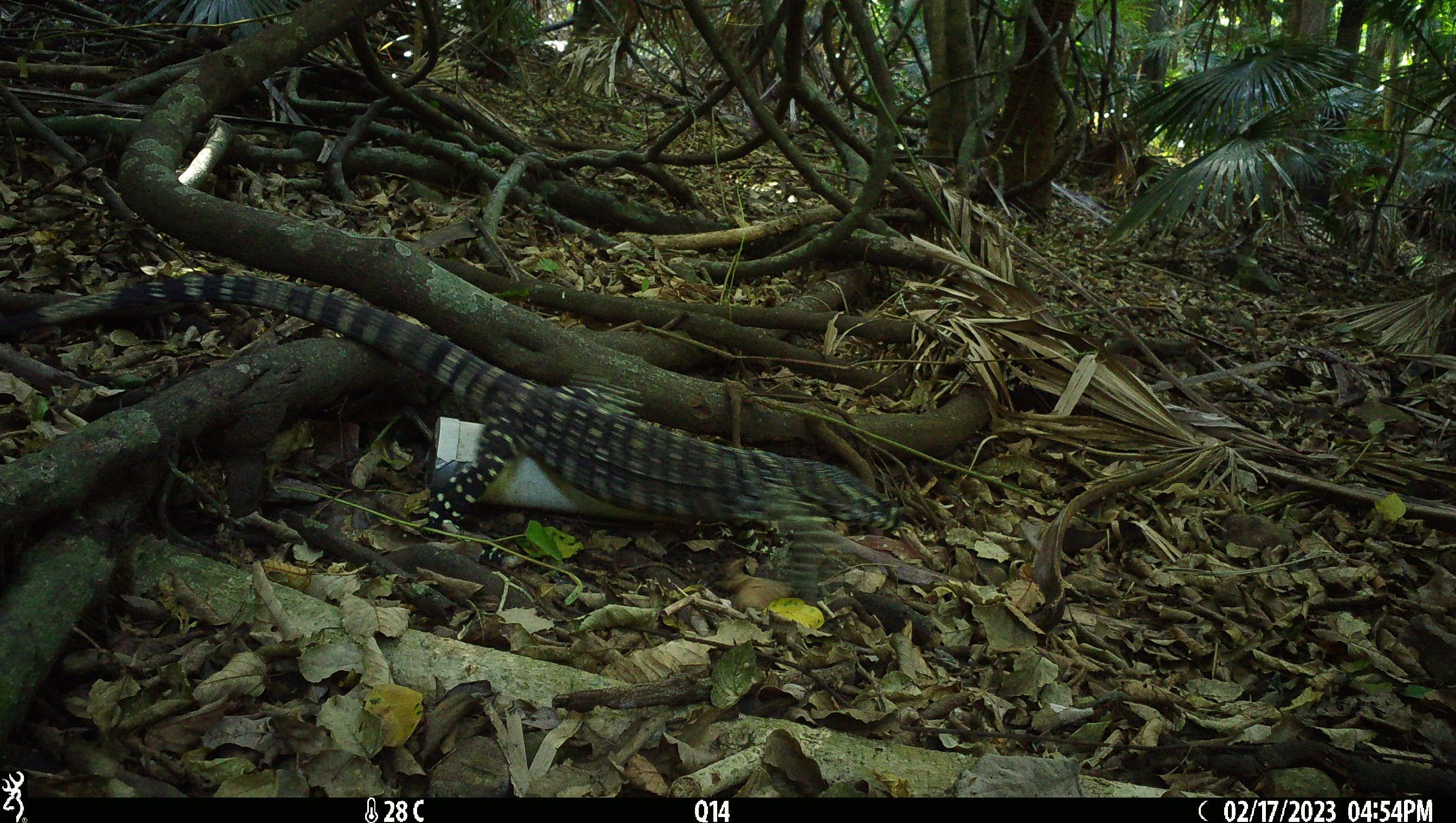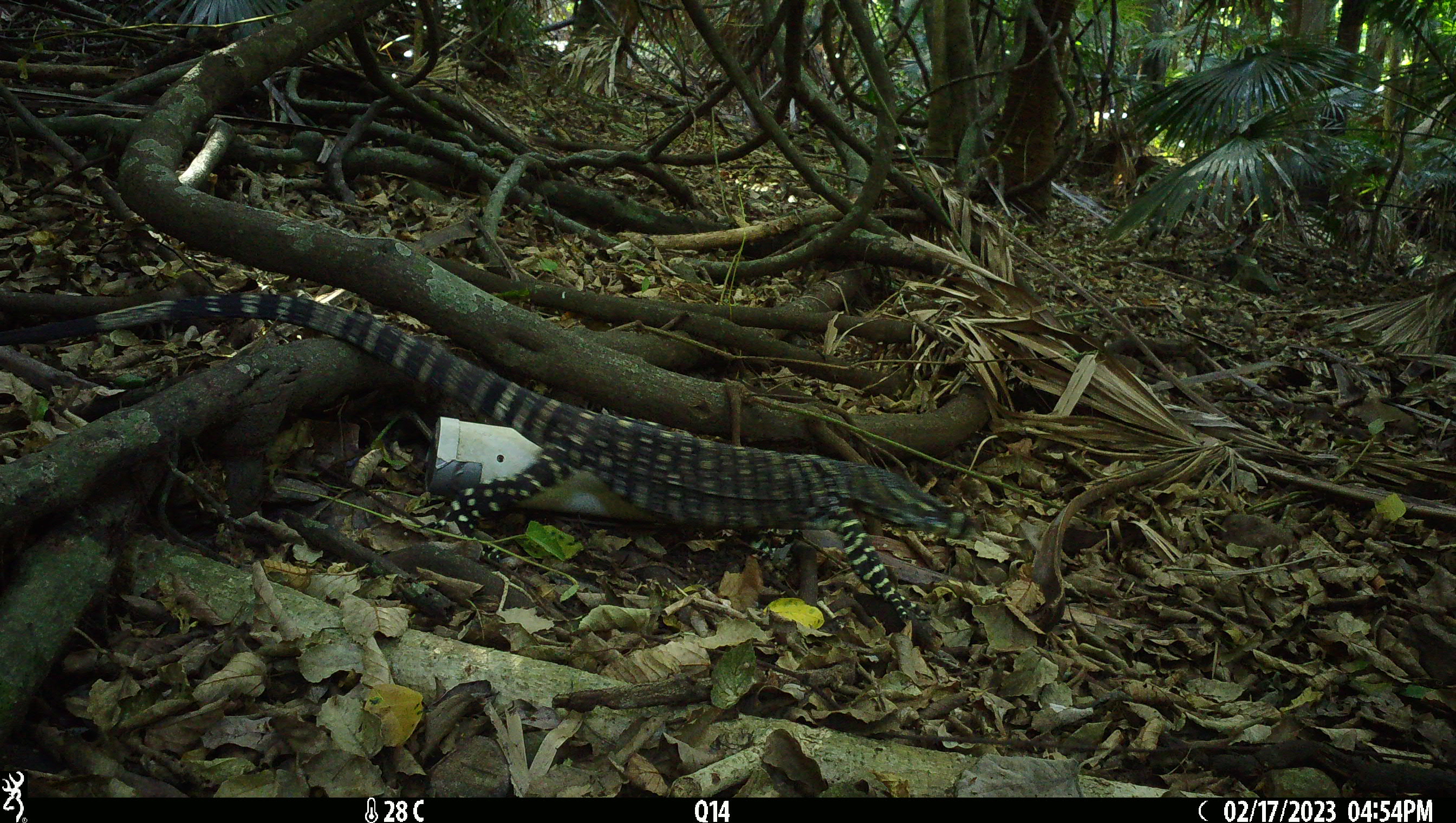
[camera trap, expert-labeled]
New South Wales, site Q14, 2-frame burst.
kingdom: Animalia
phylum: Chordata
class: Reptilia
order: Squamata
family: Varanidae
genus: Varanus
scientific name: Varanus varius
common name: lace monitor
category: goanna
Goanna (lace monitor) (Varanus varius).